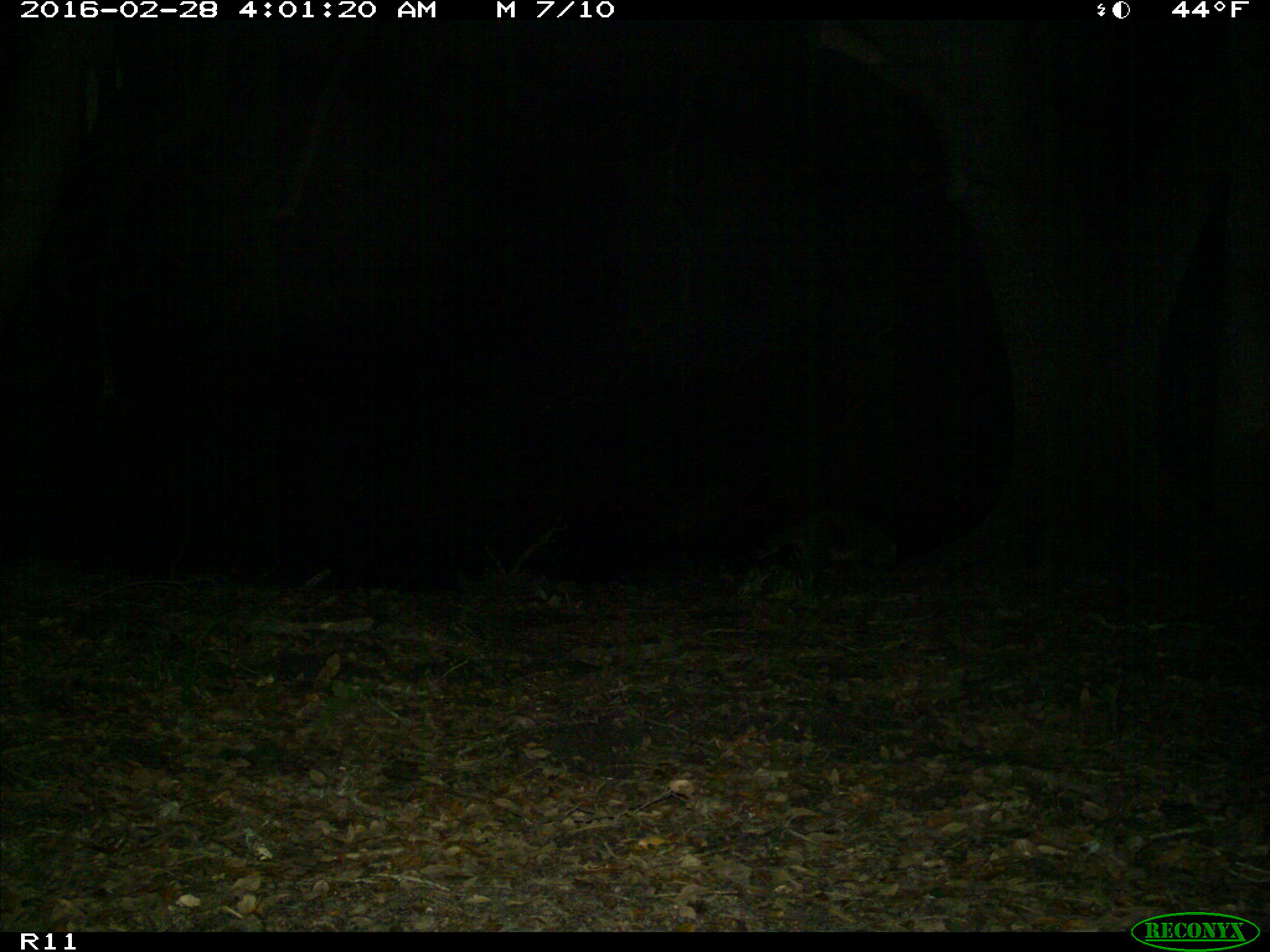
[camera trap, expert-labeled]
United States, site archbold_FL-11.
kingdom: Animalia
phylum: Chordata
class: Mammalia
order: Carnivora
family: Procyonidae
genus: Procyon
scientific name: Procyon lotor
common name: common raccoon